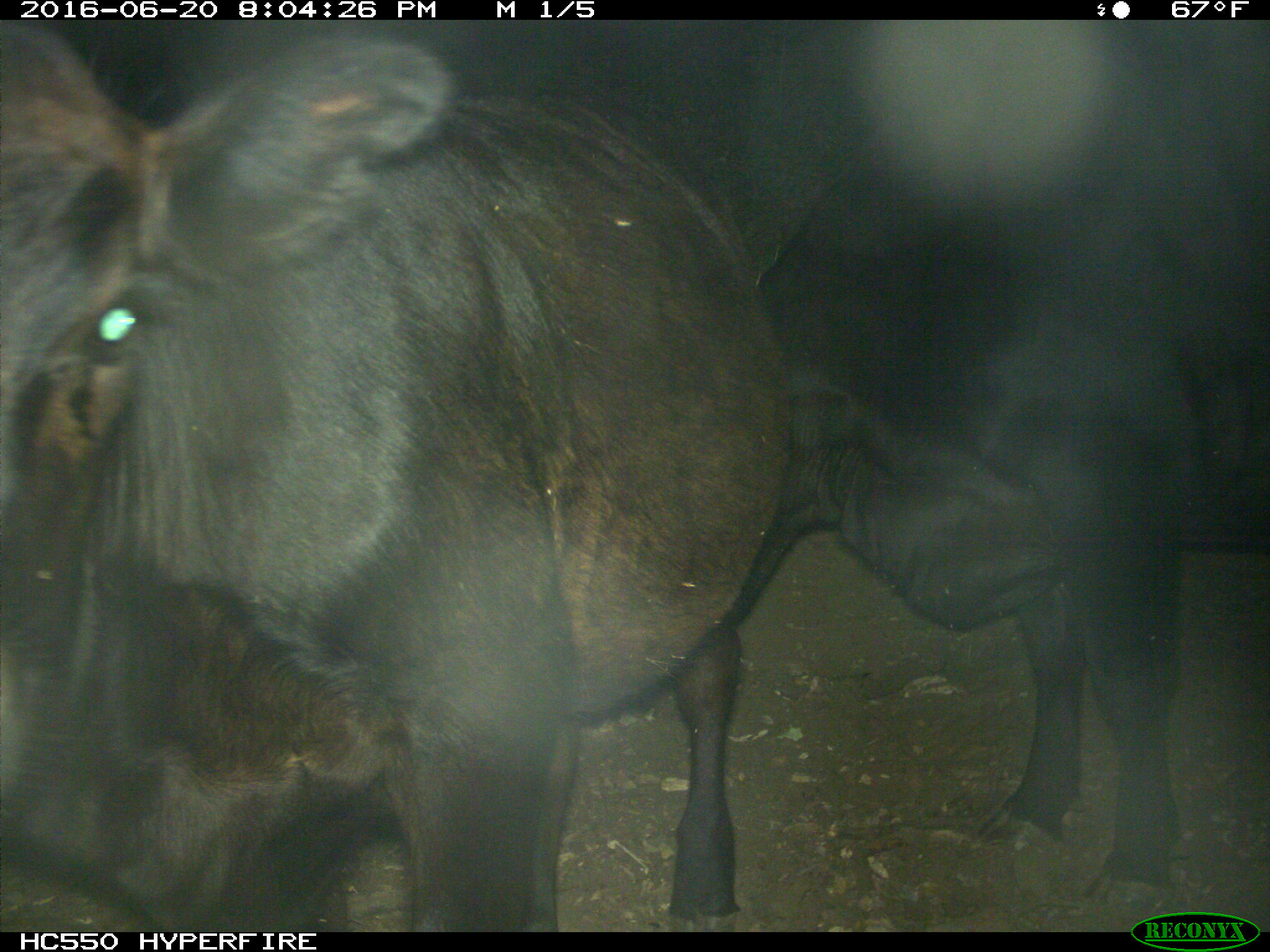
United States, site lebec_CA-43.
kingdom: Animalia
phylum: Chordata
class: Mammalia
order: Artiodactyla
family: Bovidae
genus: Bos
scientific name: Bos taurus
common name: domestic cow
Bos taurus (domestic cow).